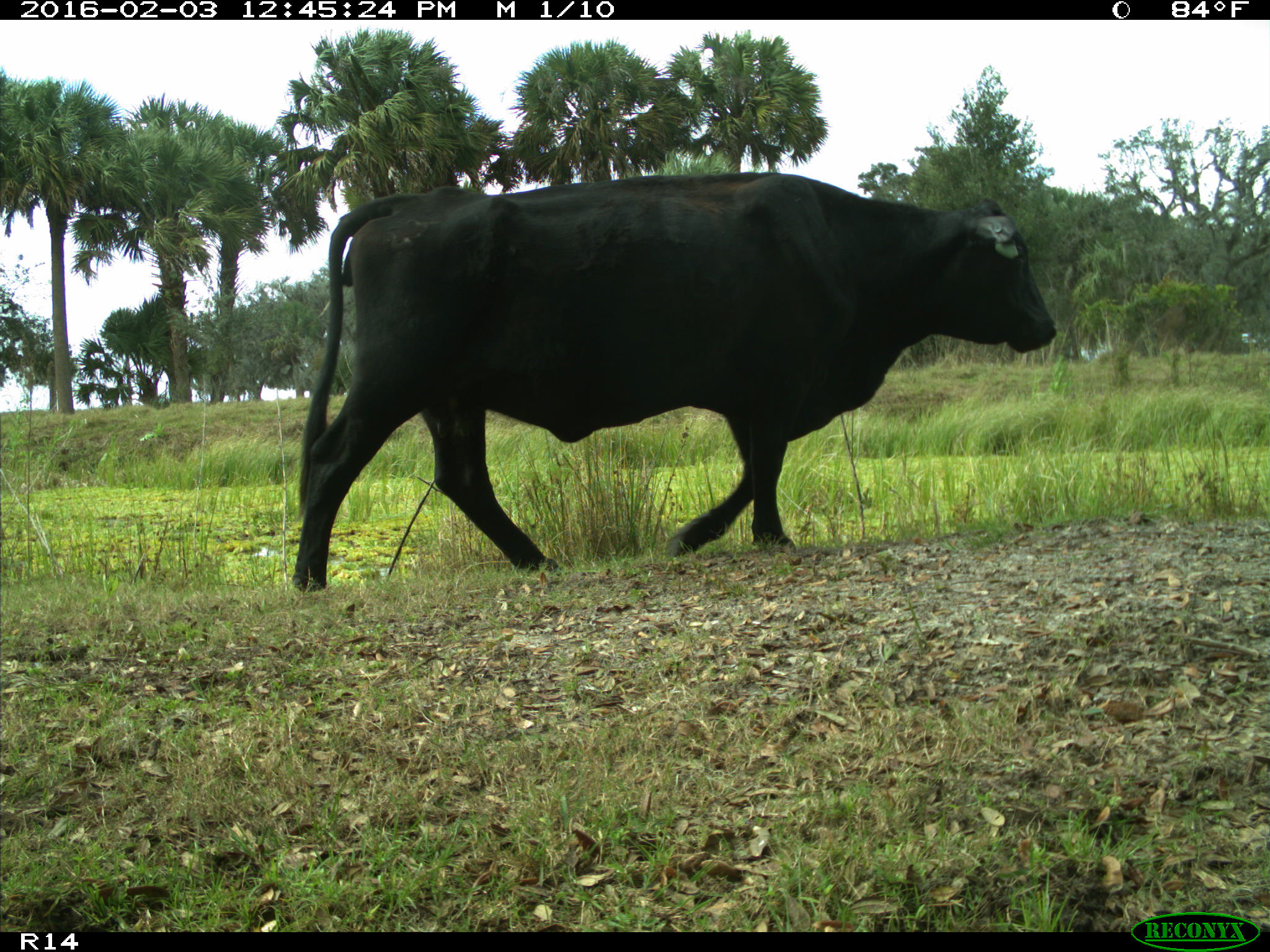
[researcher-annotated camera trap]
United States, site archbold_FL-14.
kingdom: Animalia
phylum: Chordata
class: Mammalia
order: Artiodactyla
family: Bovidae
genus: Bos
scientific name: Bos taurus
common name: domestic cow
Bos taurus (domestic cow).